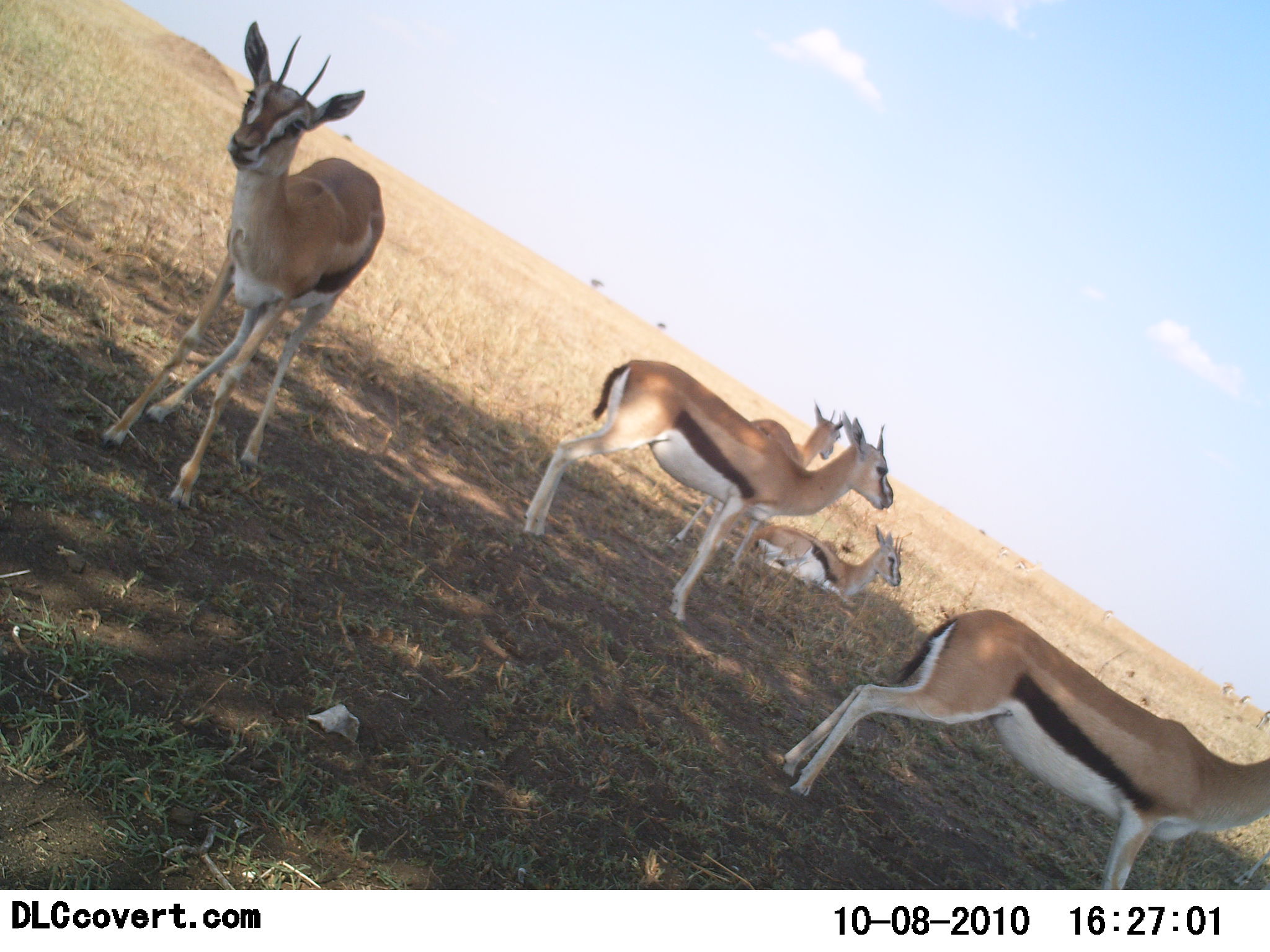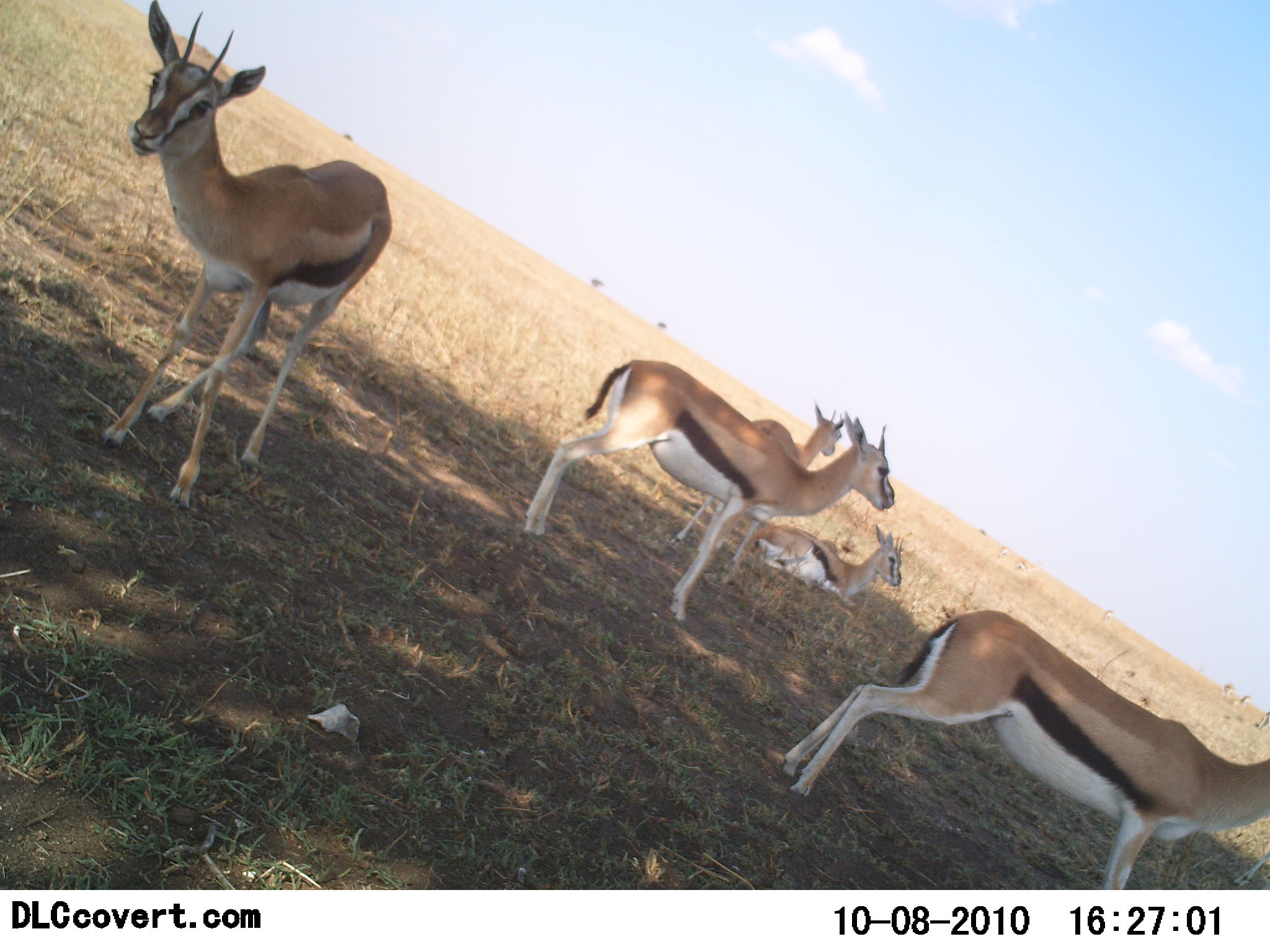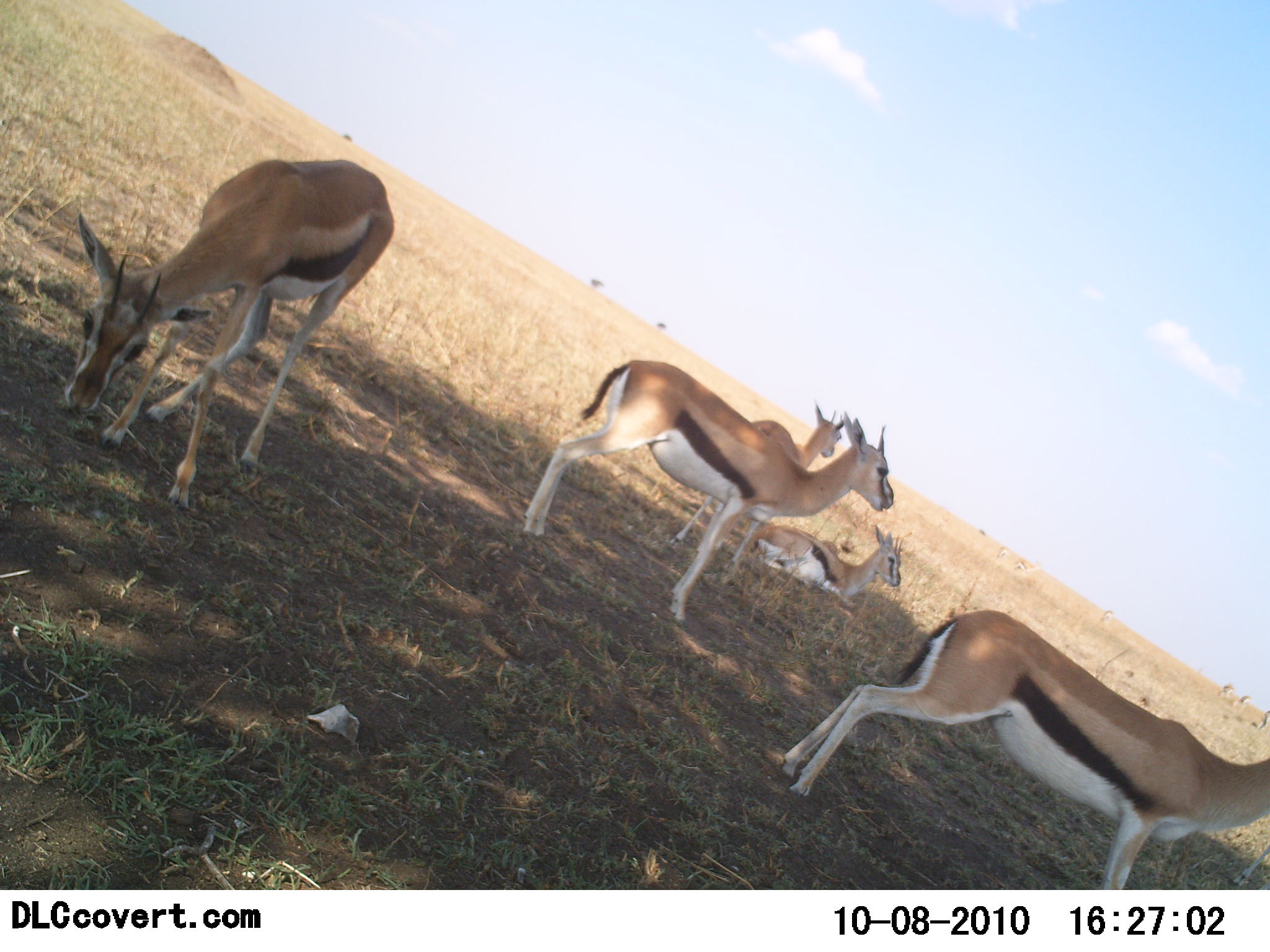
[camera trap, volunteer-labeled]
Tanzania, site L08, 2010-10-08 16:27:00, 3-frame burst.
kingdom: Animalia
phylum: Chordata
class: Mammalia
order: Artiodactyla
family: Bovidae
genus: Eudorcas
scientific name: Eudorcas thomsonii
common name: thomson's gazelle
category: gazellethomsons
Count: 5.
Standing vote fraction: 76%.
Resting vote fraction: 88%.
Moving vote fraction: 0%.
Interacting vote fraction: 0%.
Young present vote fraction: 12%.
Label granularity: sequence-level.